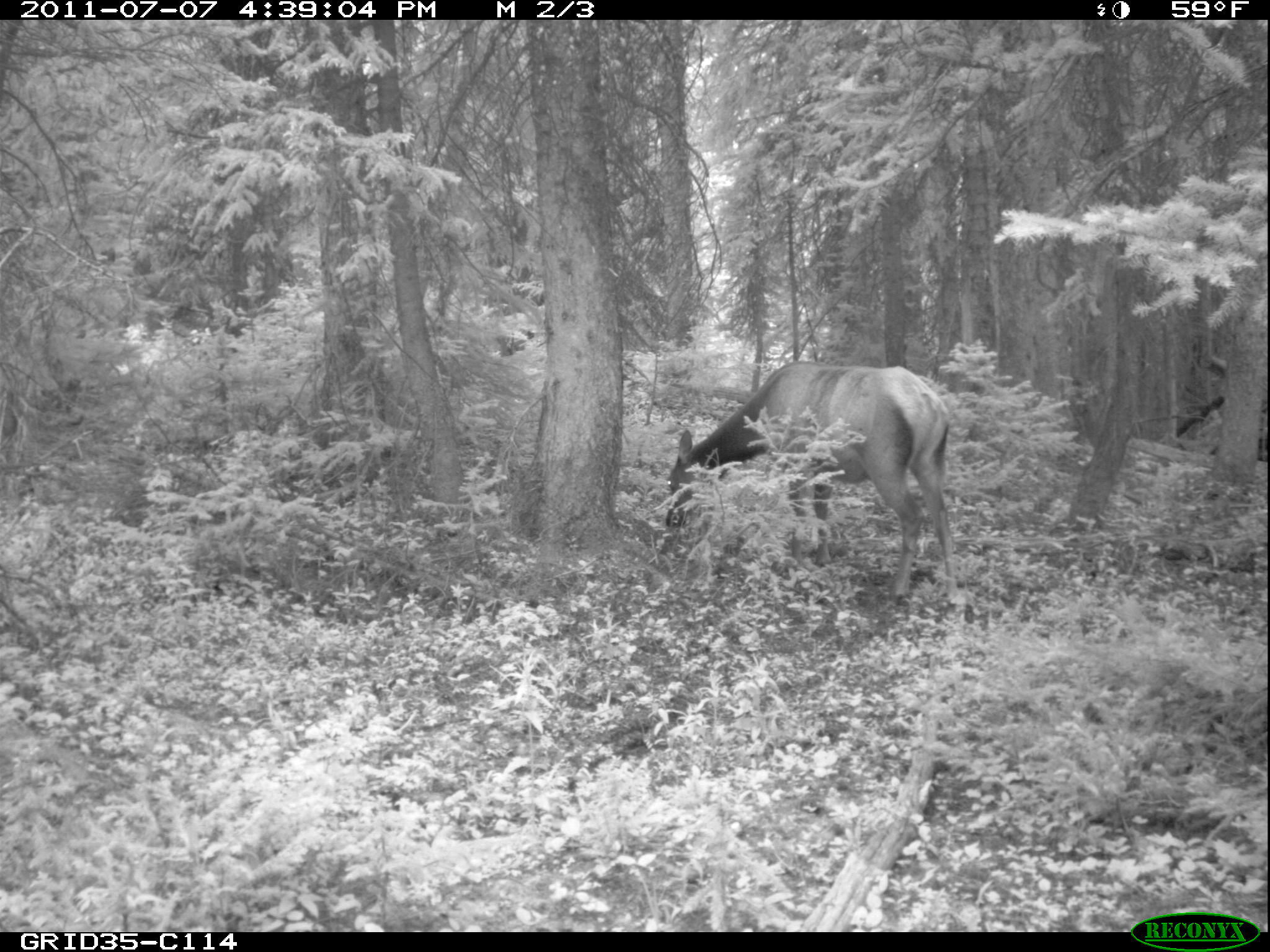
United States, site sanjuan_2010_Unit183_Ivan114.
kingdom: Animalia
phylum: Chordata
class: Mammalia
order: Artiodactyla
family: Cervidae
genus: Cervus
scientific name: Cervus elaphus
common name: red deer